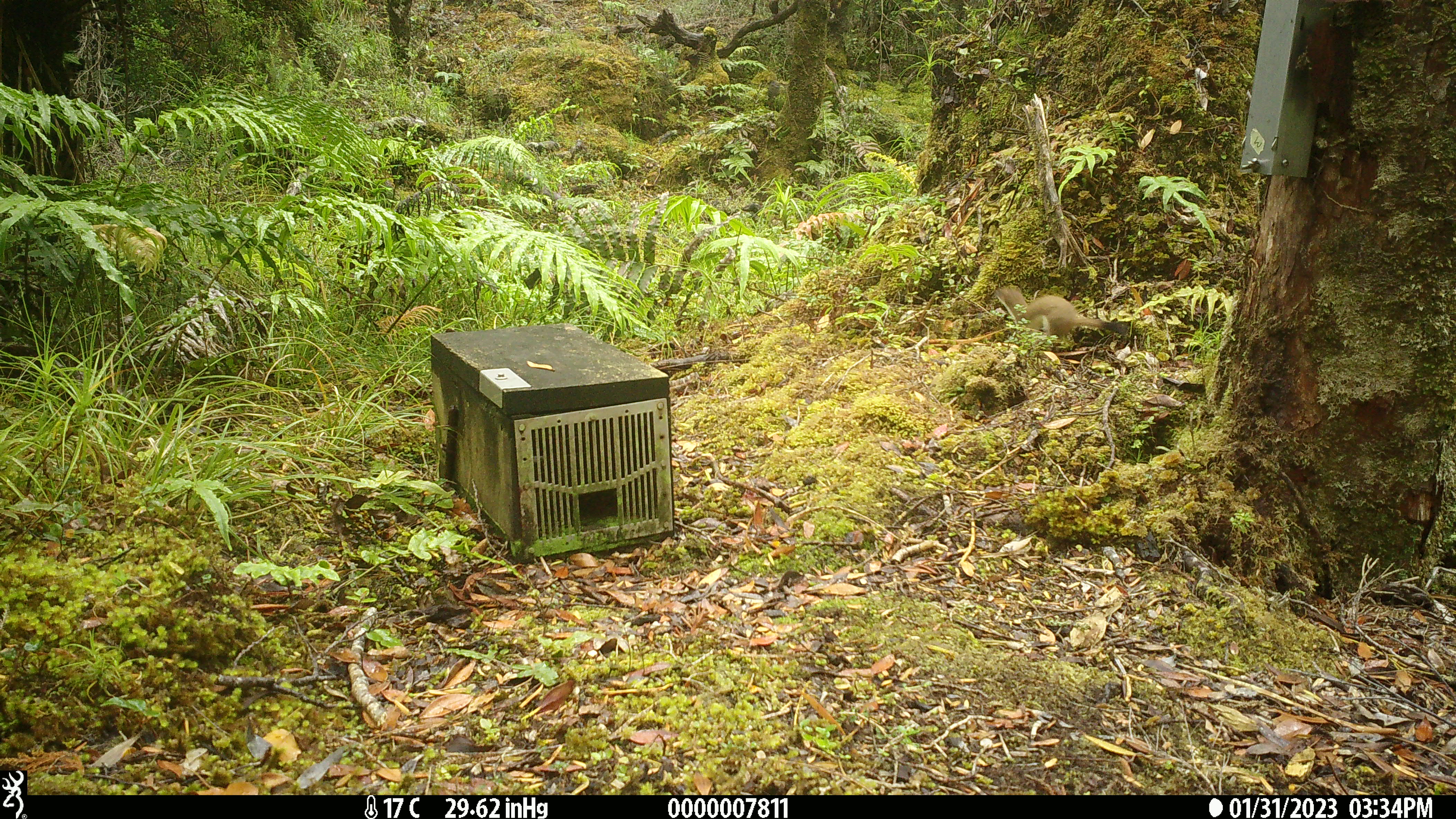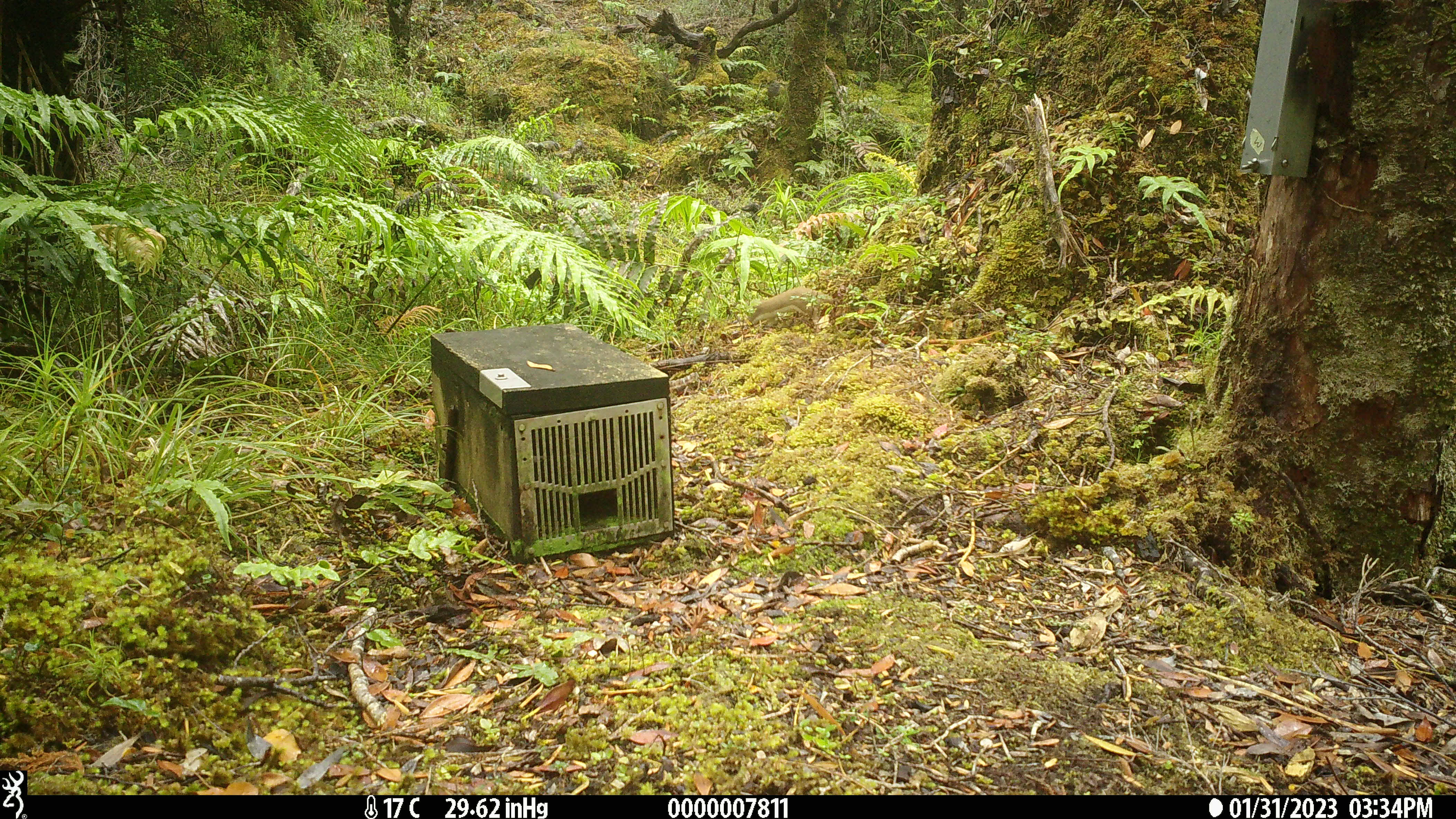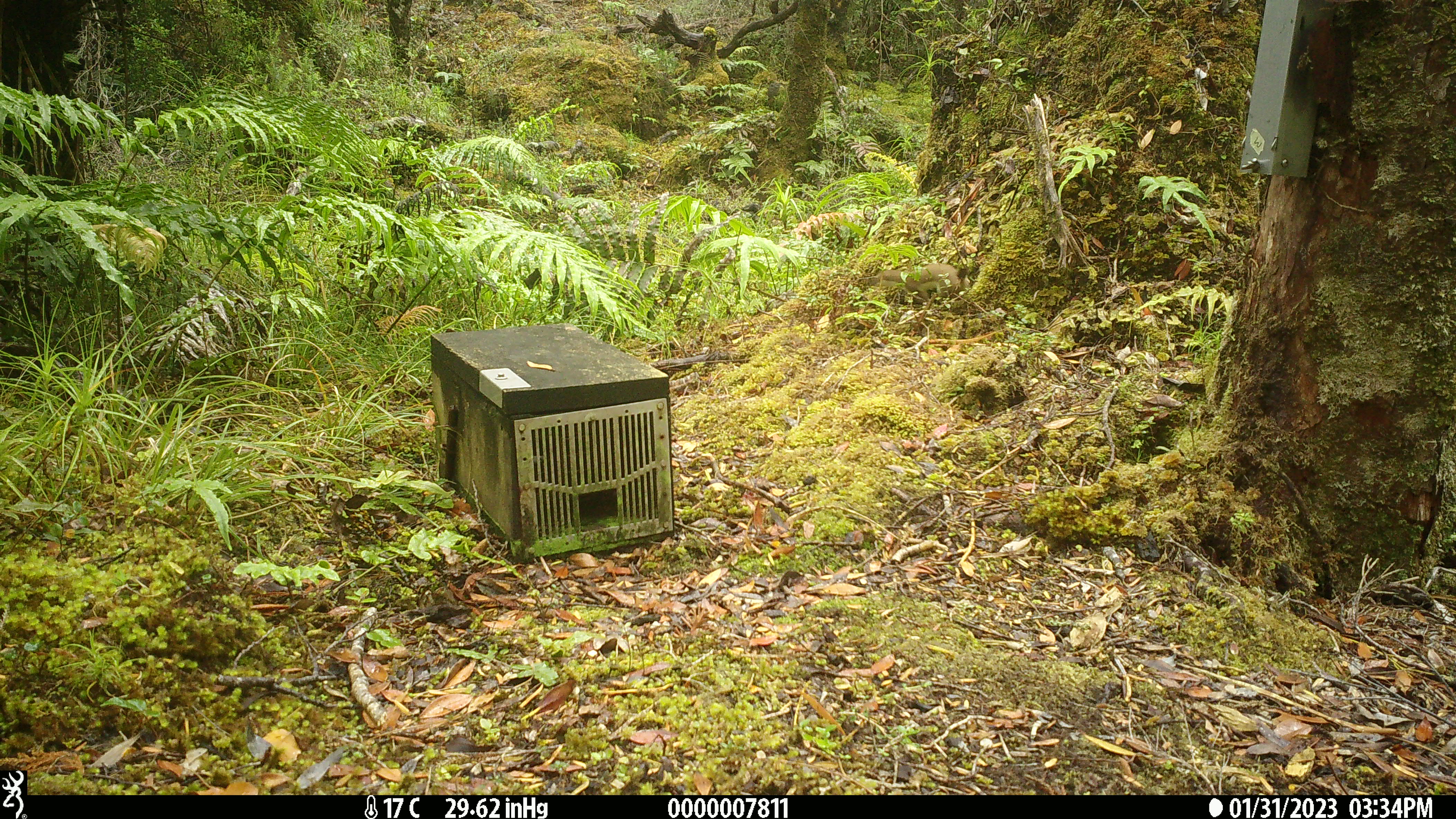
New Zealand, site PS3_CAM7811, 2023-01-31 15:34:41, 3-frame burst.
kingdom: Animalia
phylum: Chordata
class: Mammalia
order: Carnivora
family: Mustelidae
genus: Mustela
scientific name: Mustela erminea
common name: stoat